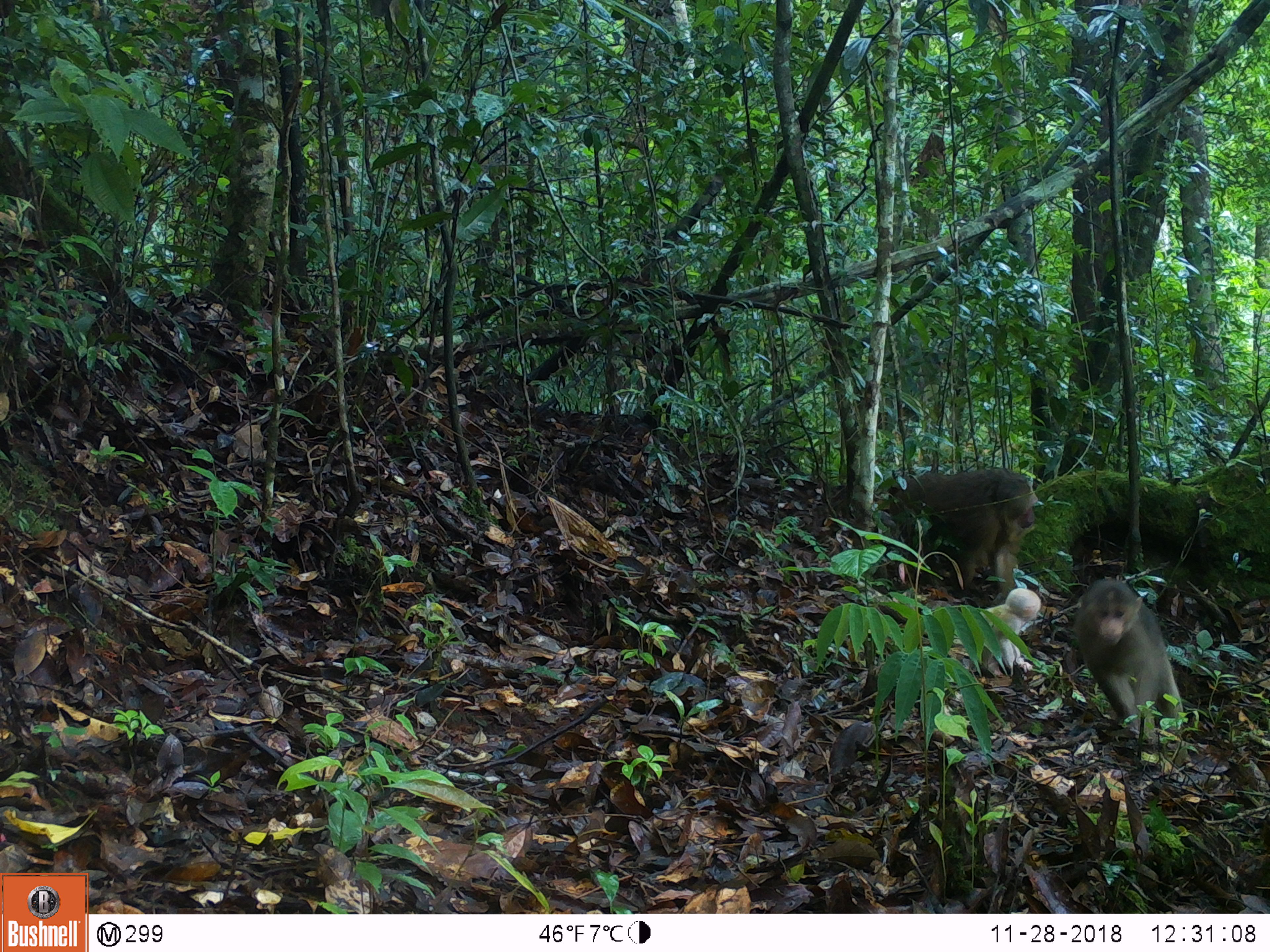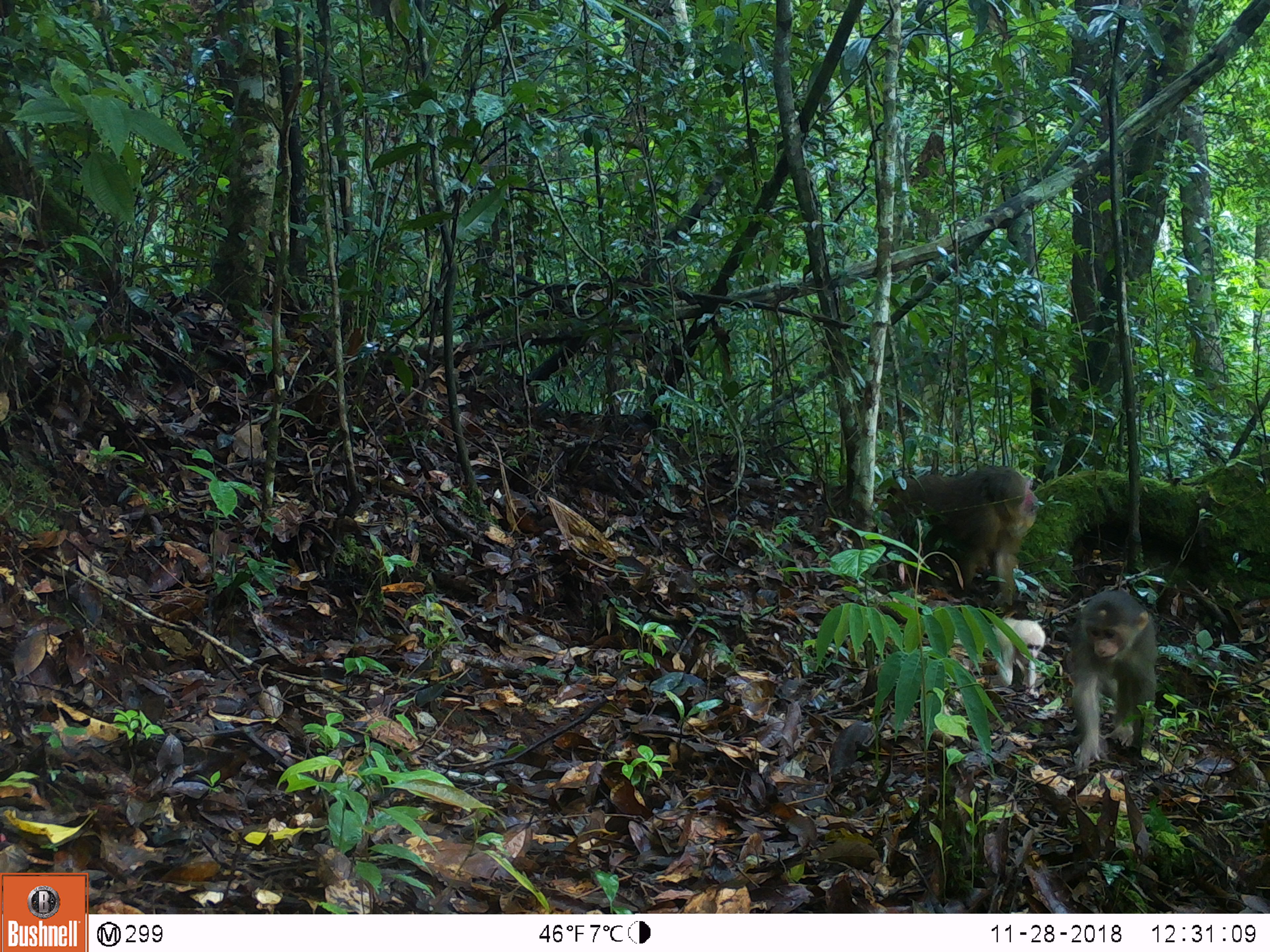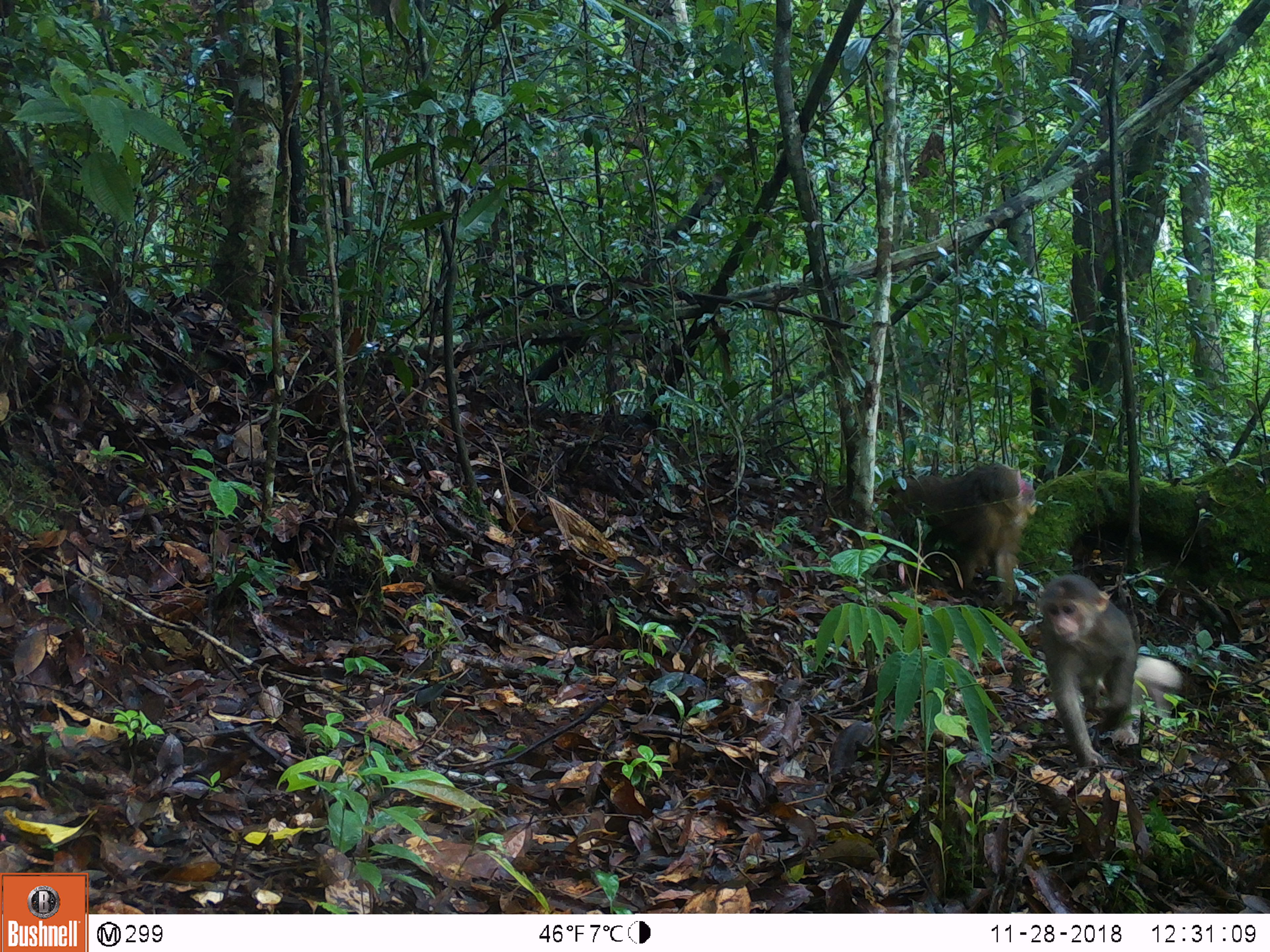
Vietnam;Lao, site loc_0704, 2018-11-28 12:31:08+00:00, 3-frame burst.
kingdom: Animalia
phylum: Chordata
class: Mammalia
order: Primates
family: Cercopithecidae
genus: Macaca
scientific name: Macaca arctoides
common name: stump-tailed macaque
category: stump tailed macaque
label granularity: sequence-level